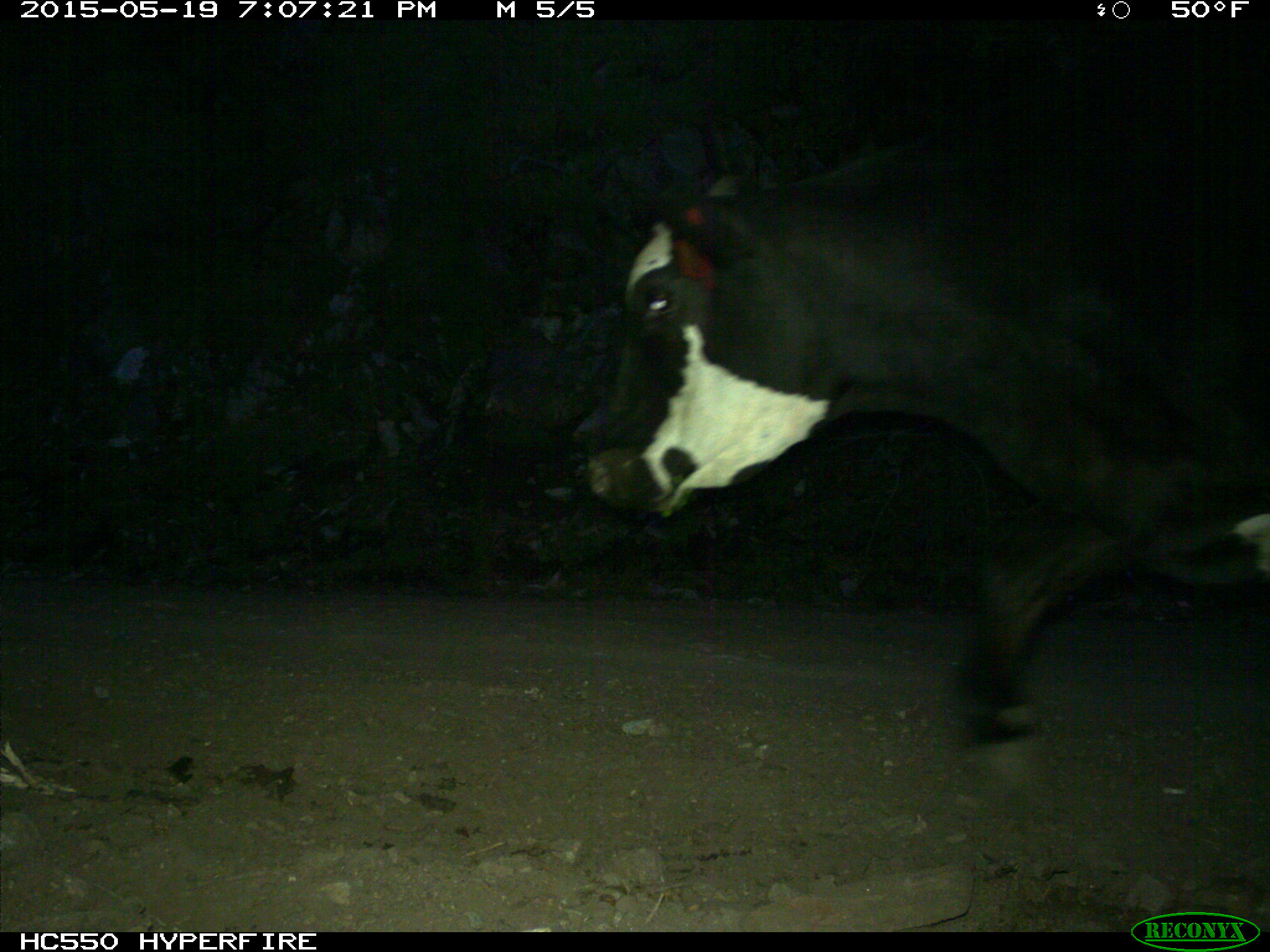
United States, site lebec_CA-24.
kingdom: Animalia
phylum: Chordata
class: Mammalia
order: Artiodactyla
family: Bovidae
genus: Bos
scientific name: Bos taurus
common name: domestic cow